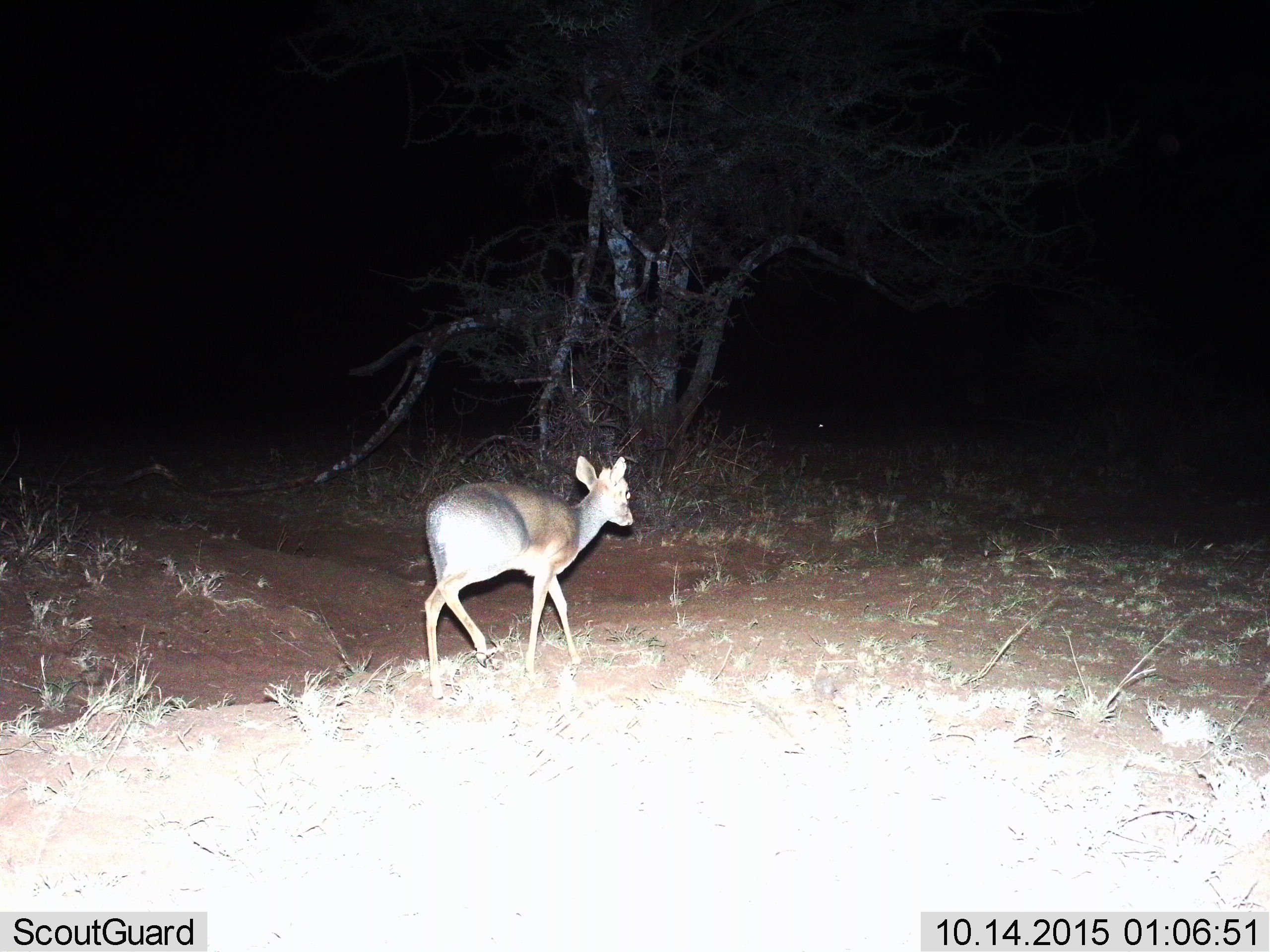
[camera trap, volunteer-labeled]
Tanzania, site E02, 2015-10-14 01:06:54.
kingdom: Animalia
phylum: Chordata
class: Mammalia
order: Artiodactyla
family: Bovidae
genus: Madoqua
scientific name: Madoqua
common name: dikdik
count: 1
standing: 17%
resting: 0%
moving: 83%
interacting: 0%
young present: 17%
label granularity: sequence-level